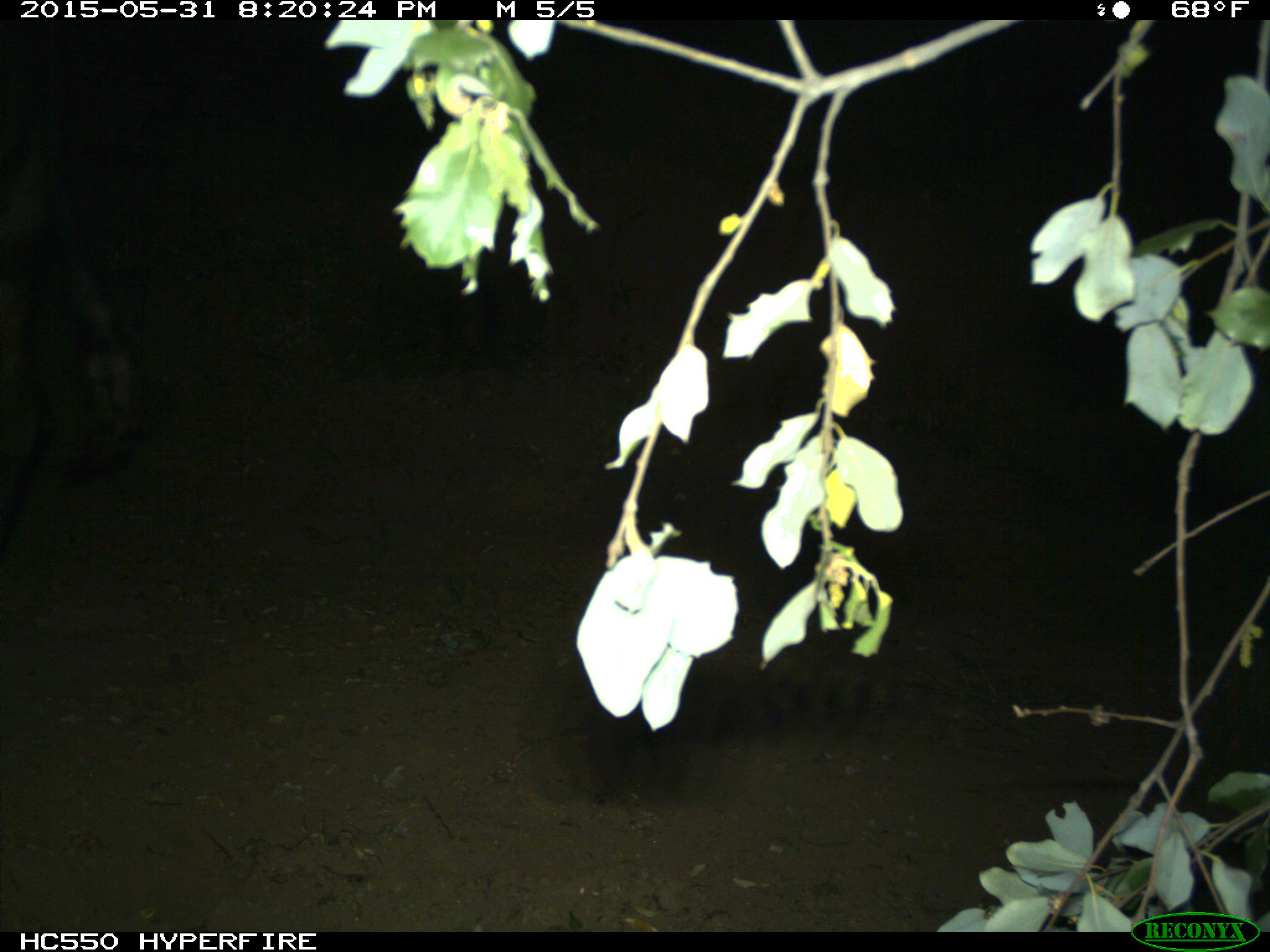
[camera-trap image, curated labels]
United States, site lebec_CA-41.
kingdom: Animalia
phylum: Chordata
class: Mammalia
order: Artiodactyla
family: Bovidae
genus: Bos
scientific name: Bos taurus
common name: domestic cow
Bos taurus (domestic cow).